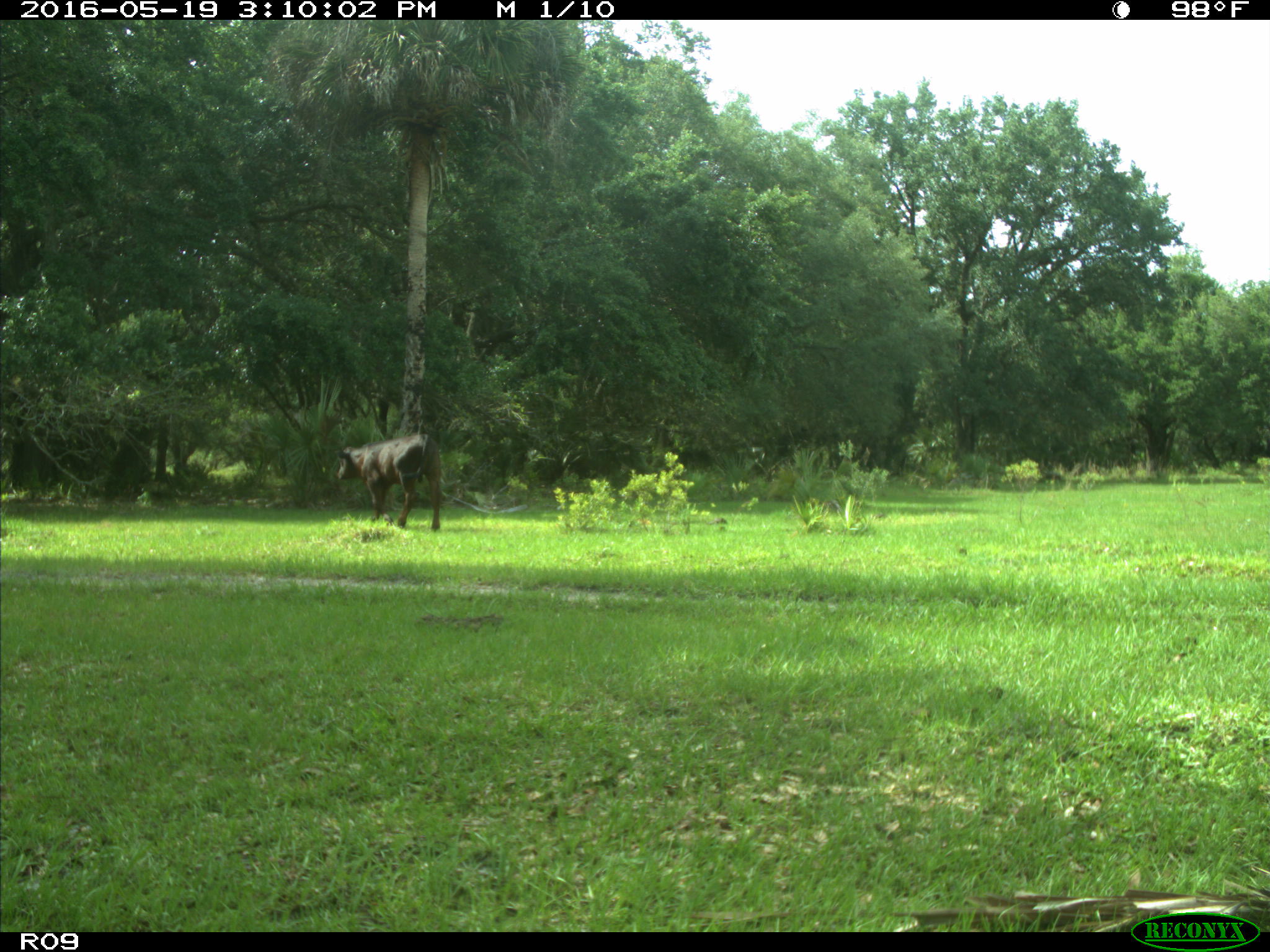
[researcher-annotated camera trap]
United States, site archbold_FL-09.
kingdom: Animalia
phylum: Chordata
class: Mammalia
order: Artiodactyla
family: Bovidae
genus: Bos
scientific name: Bos taurus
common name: domestic cow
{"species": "Bos taurus (domestic cow)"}